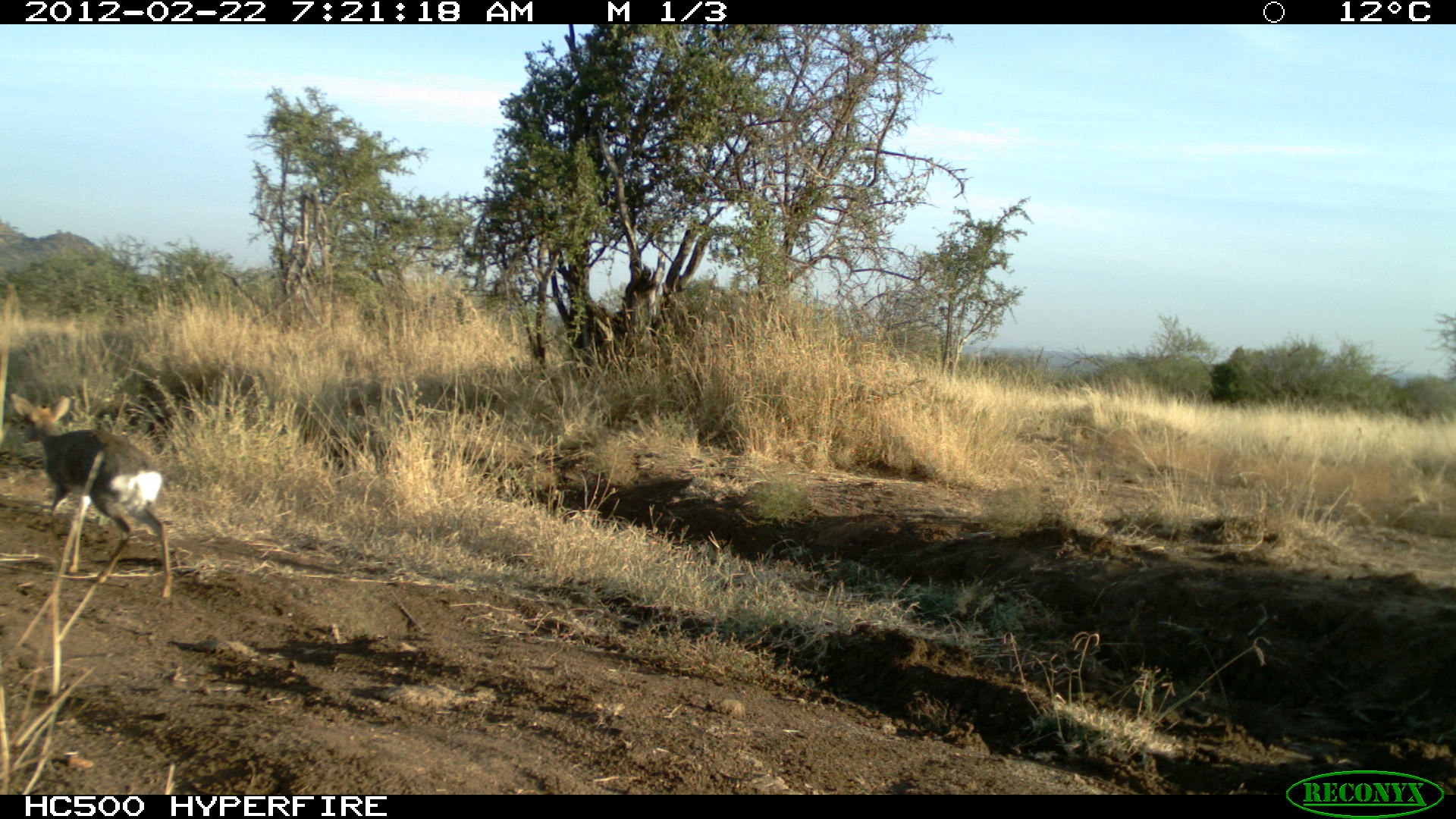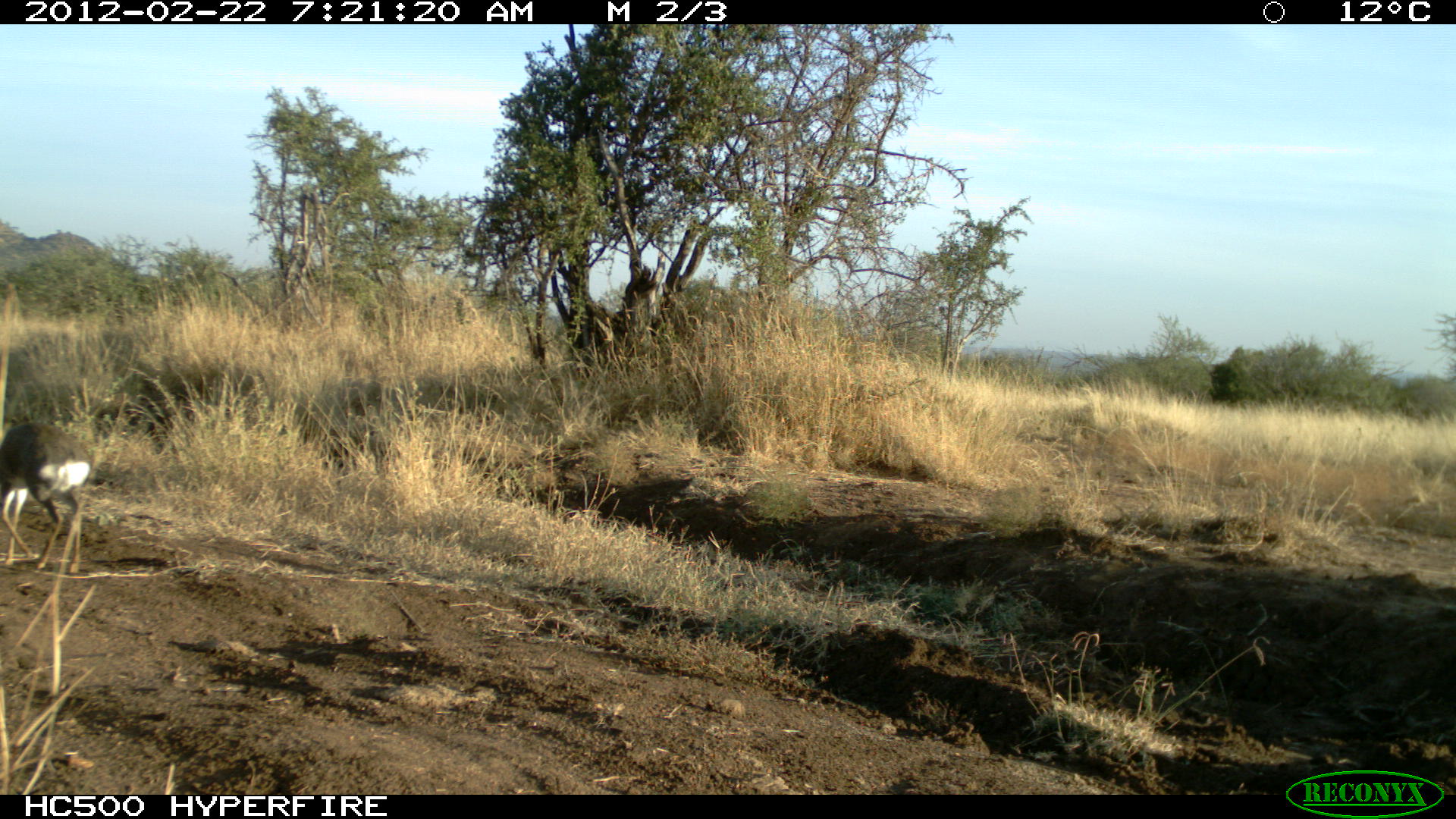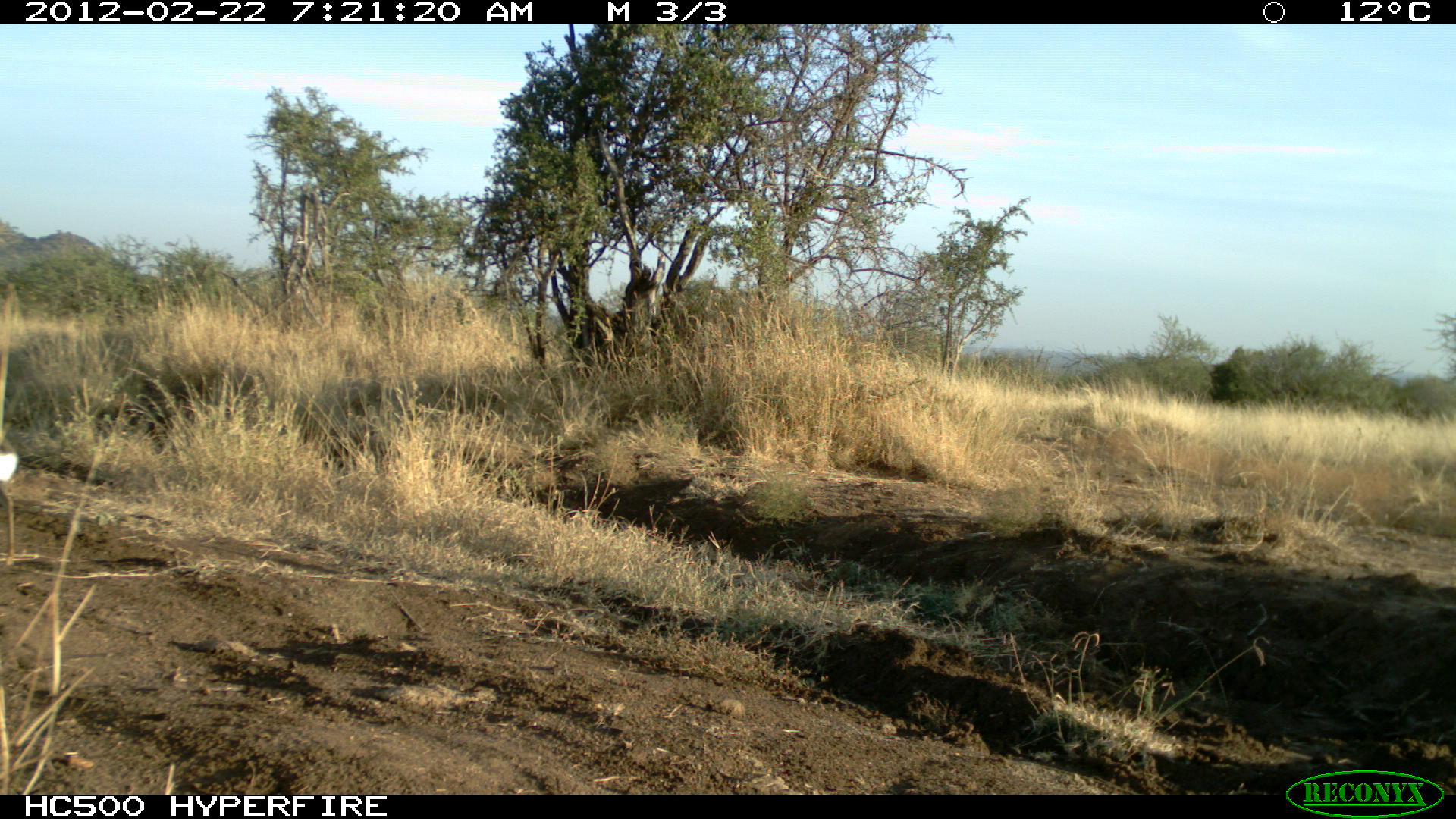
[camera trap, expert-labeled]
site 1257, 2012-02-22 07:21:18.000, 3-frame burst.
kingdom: Animalia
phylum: Chordata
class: Mammalia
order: Artiodactyla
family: Bovidae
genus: Madoqua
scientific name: Madoqua guentheri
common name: günther's dik-dik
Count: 1.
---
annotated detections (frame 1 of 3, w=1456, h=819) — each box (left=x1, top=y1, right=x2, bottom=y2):
madoqua guentheri: (left=7, top=383, right=176, bottom=603)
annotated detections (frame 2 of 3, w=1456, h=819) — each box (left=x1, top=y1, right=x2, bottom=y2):
madoqua guentheri: (left=0, top=413, right=99, bottom=576)